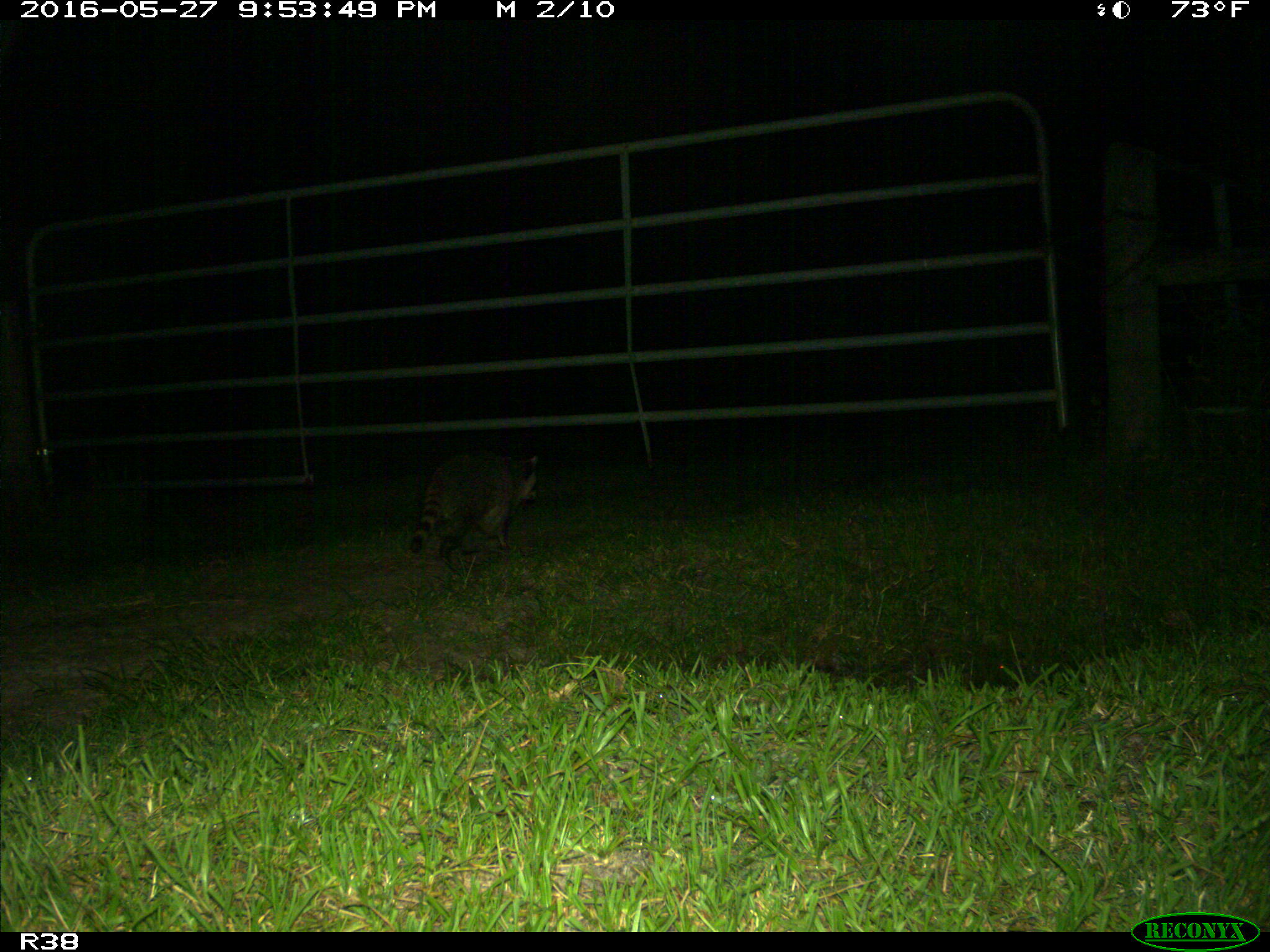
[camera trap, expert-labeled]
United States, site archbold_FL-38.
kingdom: Animalia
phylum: Chordata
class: Mammalia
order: Carnivora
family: Procyonidae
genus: Procyon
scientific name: Procyon lotor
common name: common raccoon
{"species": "Procyon lotor (common raccoon)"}